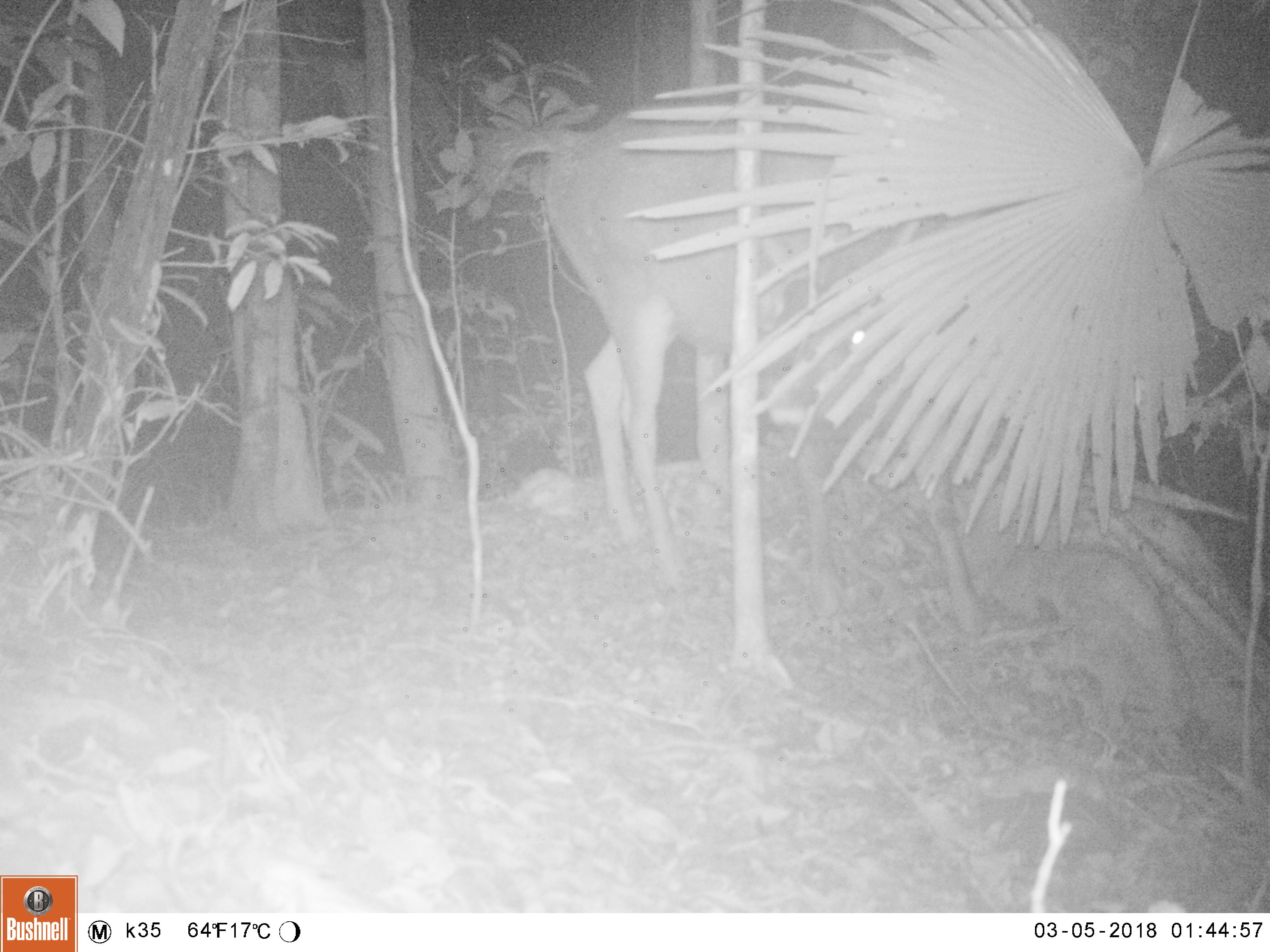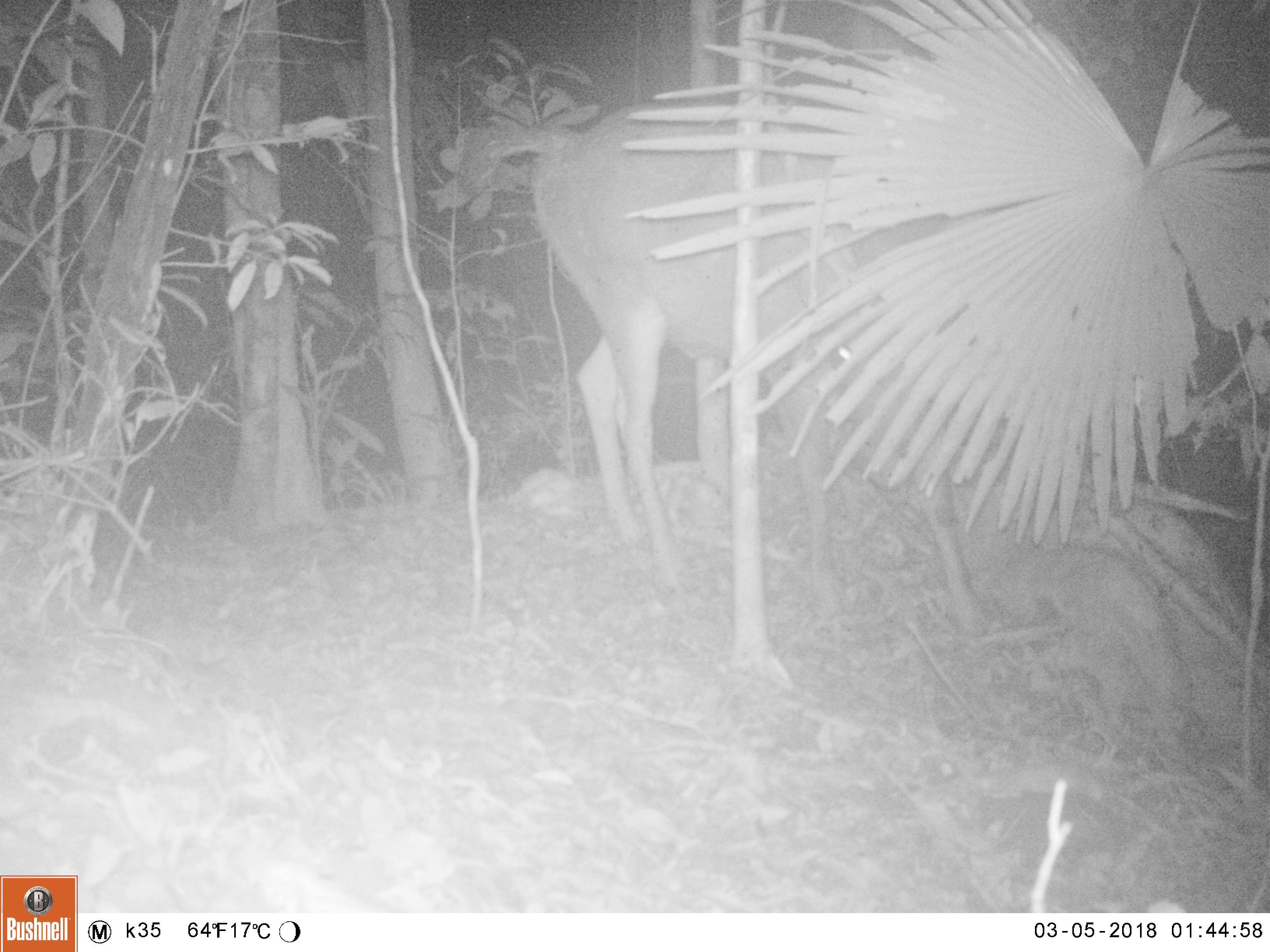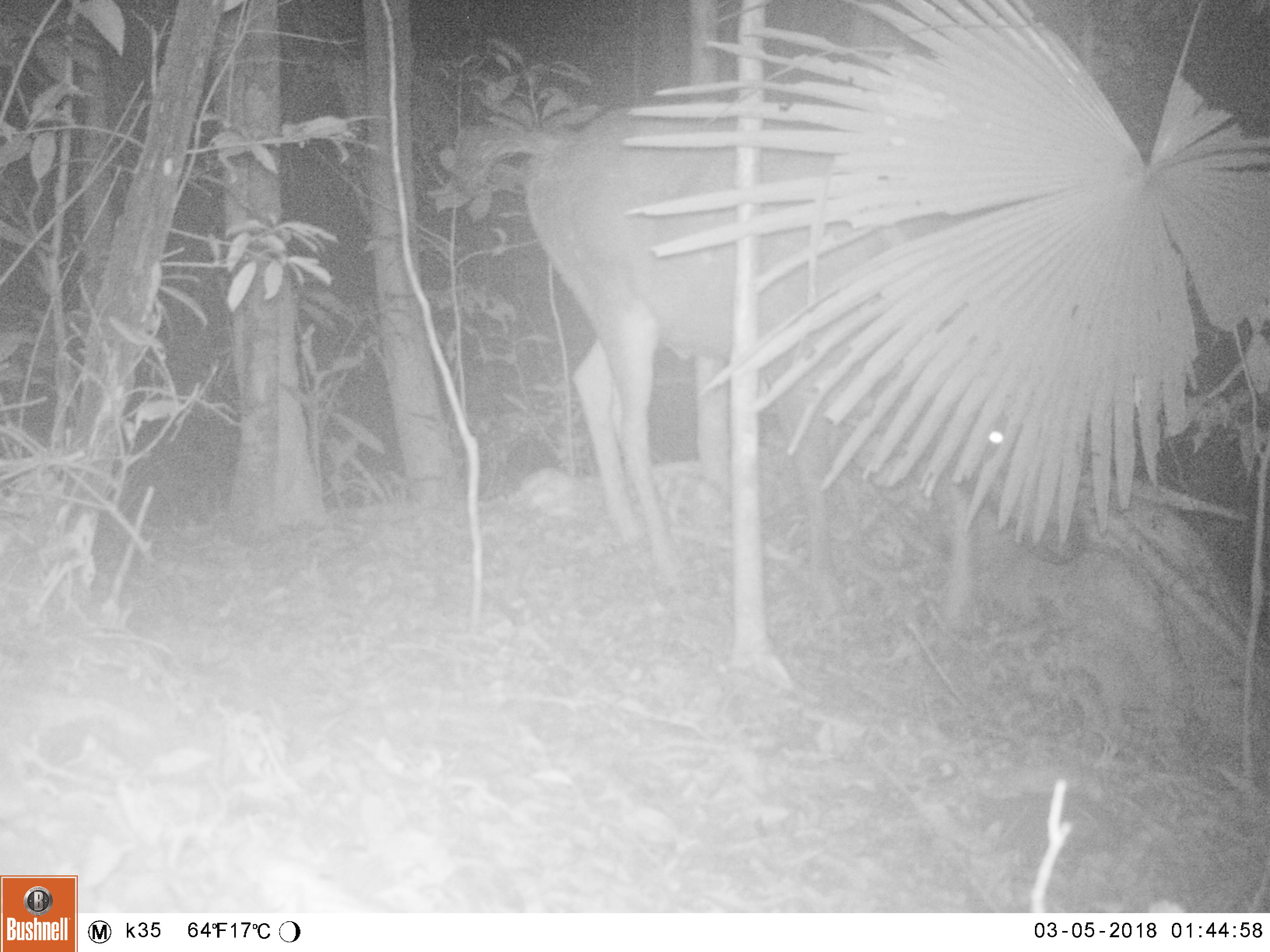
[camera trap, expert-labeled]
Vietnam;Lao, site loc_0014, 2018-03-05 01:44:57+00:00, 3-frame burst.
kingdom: Animalia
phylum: Chordata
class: Mammalia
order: Artiodactyla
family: Cervidae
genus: Rusa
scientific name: Rusa unicolor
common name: sambar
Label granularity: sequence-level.